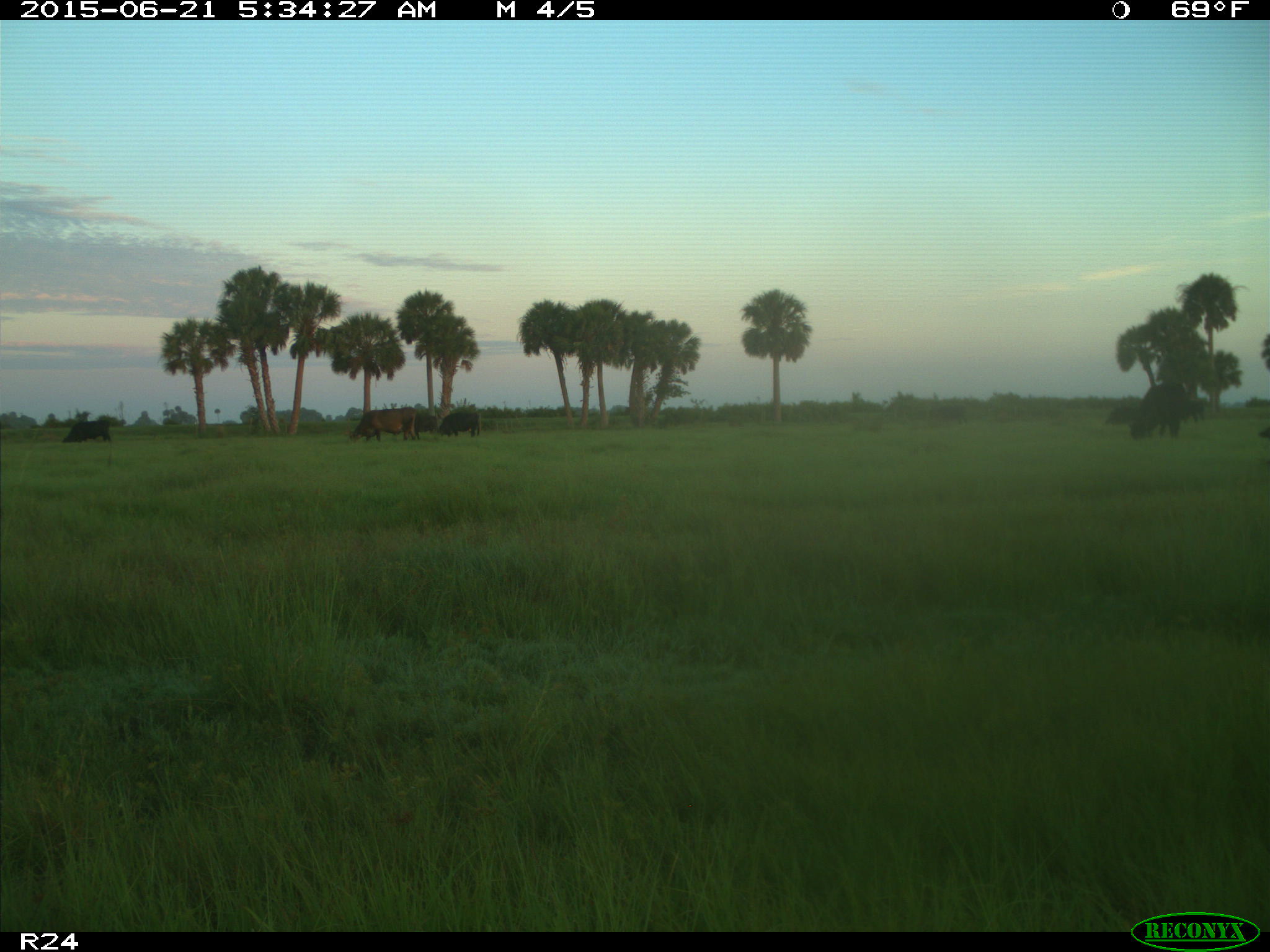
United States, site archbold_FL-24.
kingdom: Animalia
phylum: Chordata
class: Mammalia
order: Artiodactyla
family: Bovidae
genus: Bos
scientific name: Bos taurus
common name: domestic cow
Bos taurus (domestic cow).